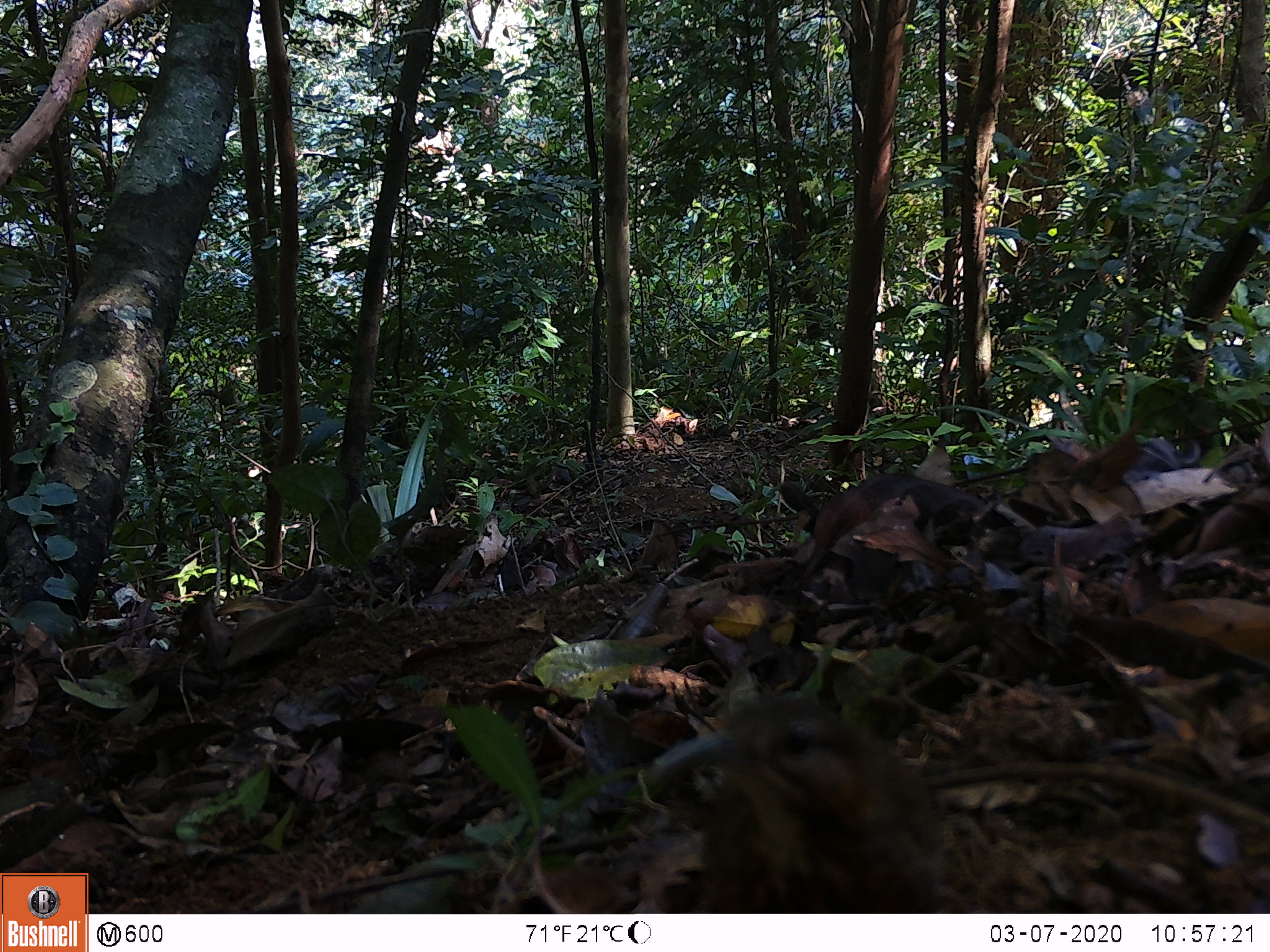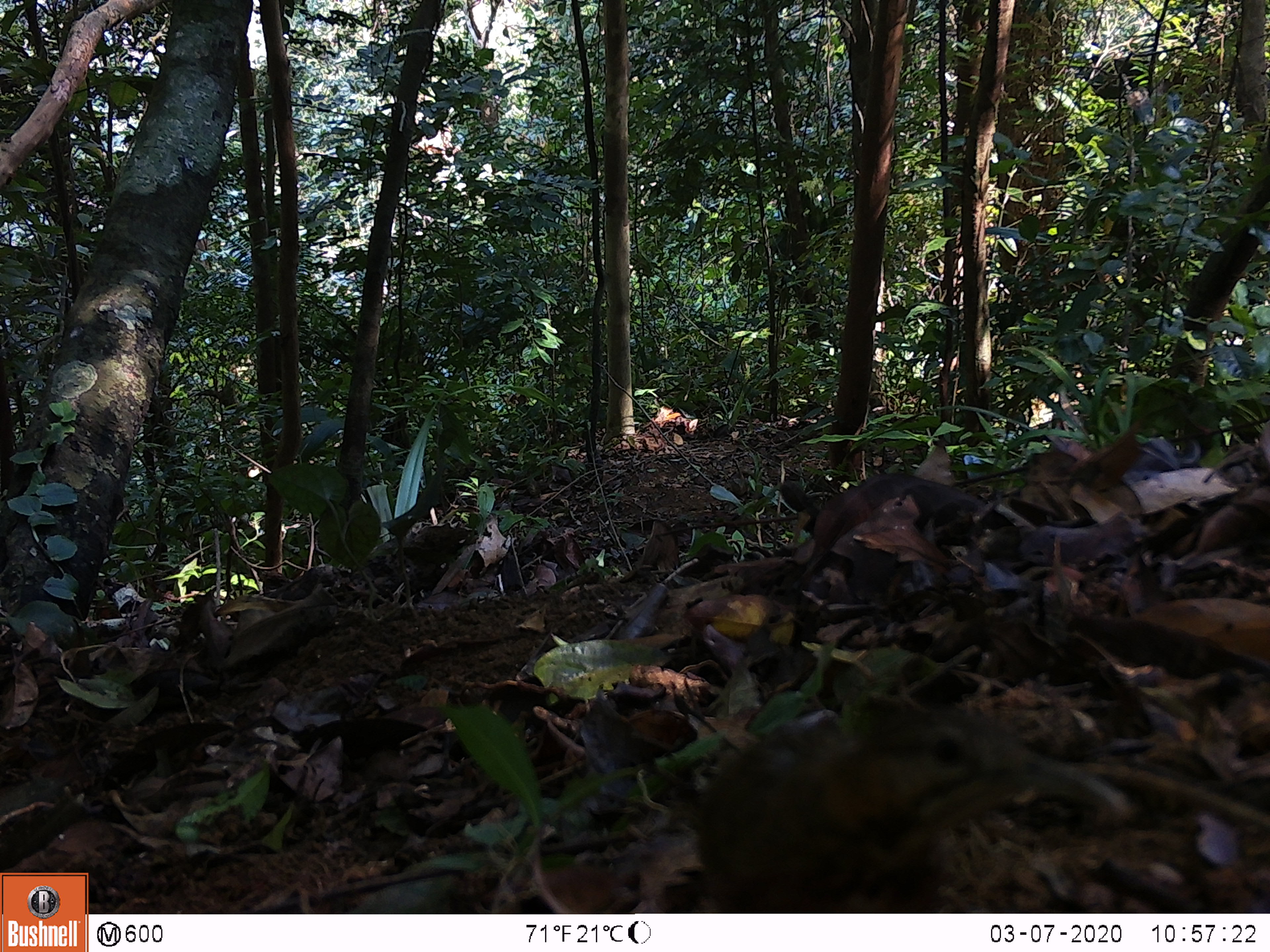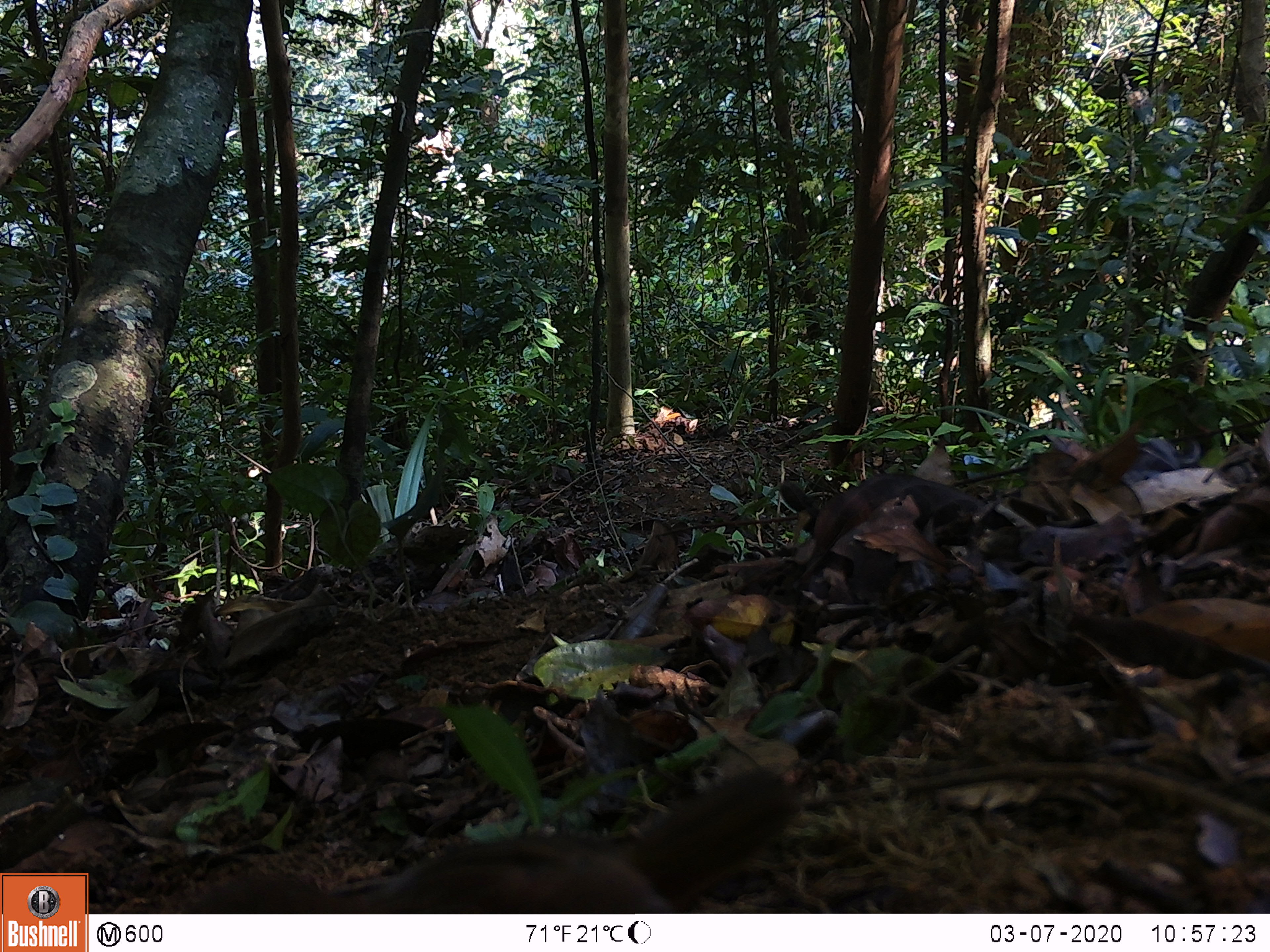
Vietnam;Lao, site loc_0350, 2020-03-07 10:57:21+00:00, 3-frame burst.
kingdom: Animalia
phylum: Chordata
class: Aves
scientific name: Aves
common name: bird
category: unidentified bird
Unidentified bird (bird) (Aves). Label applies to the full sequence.